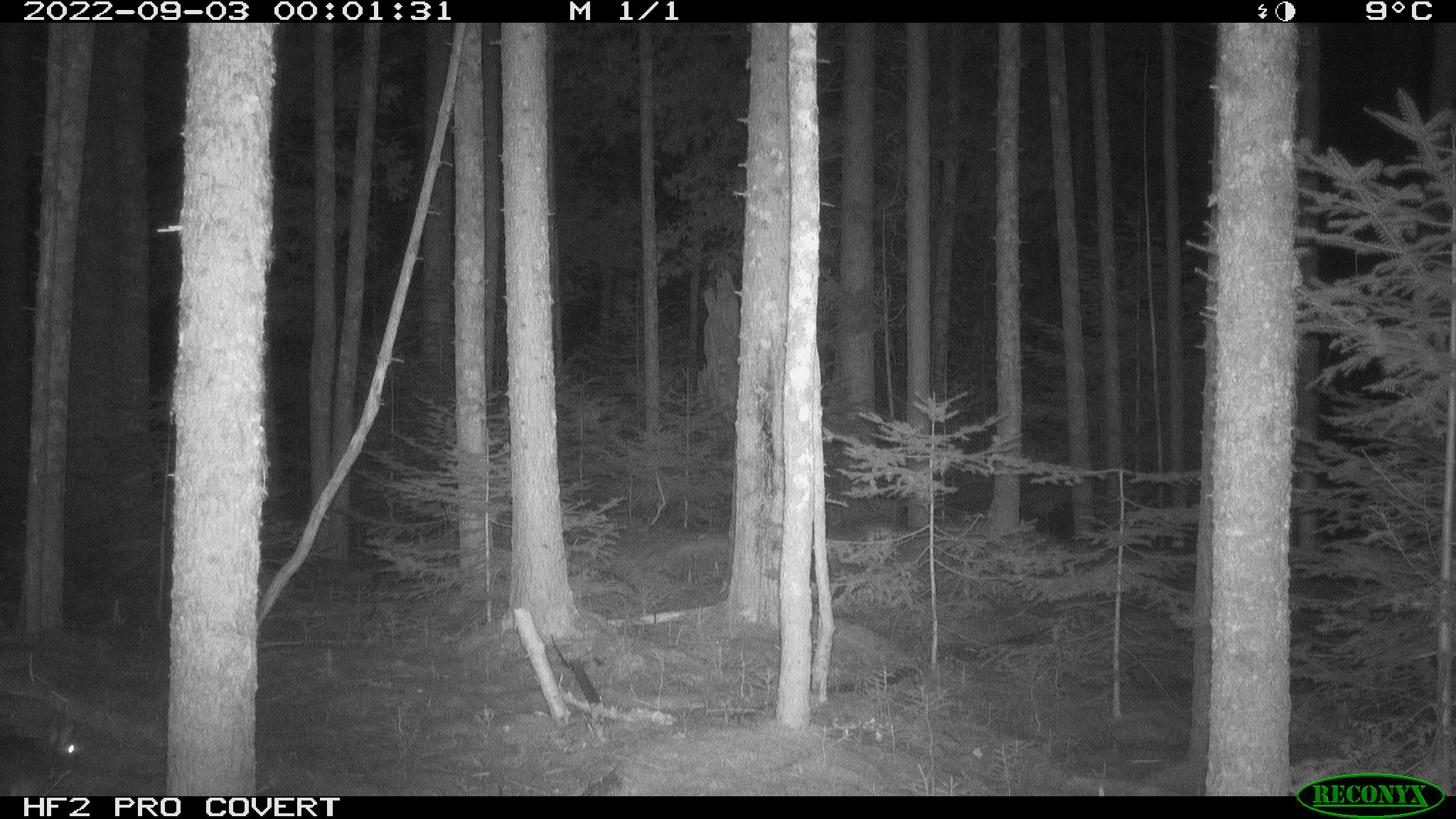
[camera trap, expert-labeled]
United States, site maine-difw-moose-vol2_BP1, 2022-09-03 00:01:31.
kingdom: Animalia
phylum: Chordata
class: Mammalia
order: Lagomorpha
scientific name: Lagomorpha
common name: rabbit or hare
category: rabbit or hare sp.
Rabbit or hare sp. (rabbit or hare) (Lagomorpha).